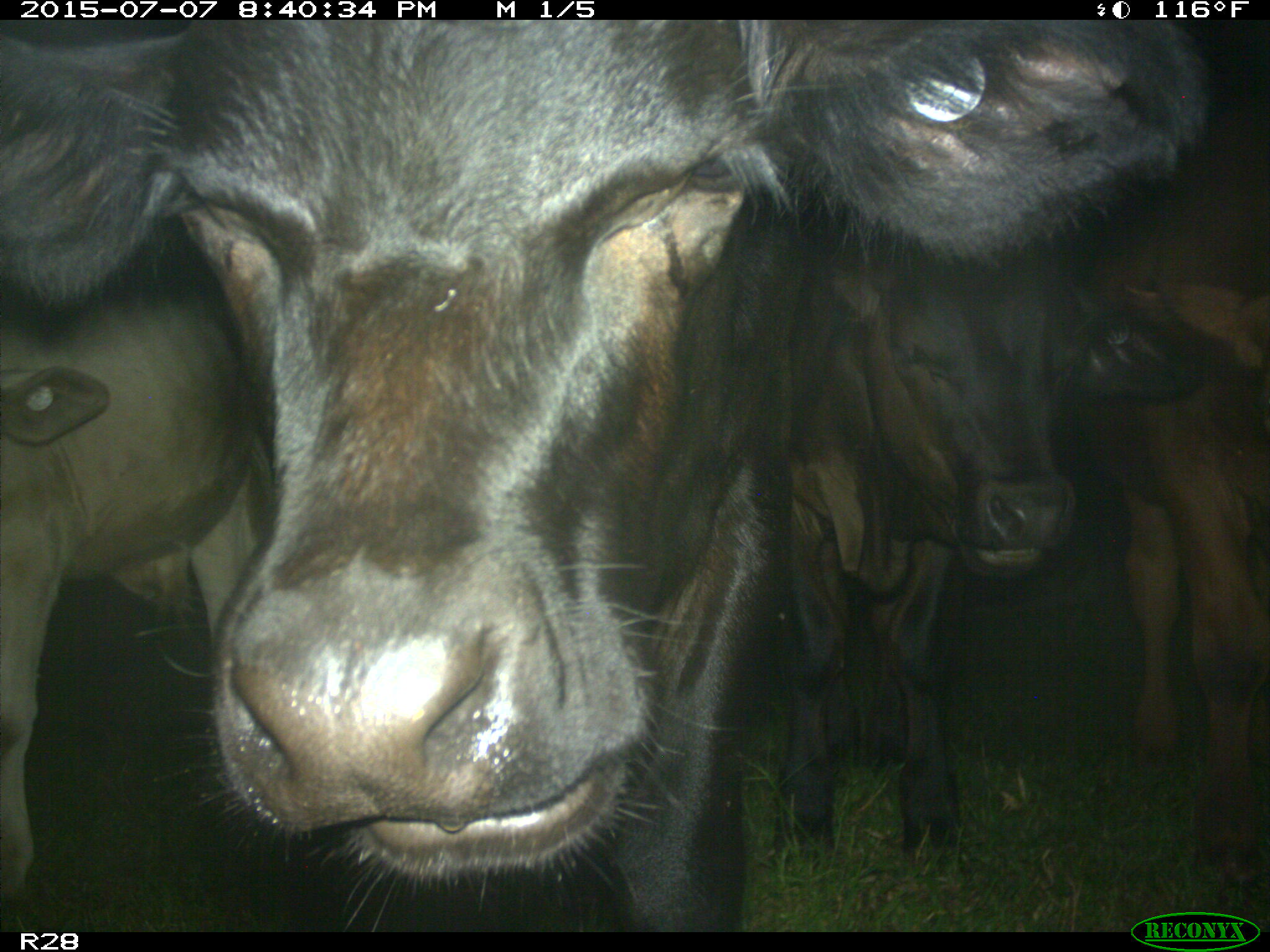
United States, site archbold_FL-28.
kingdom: Animalia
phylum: Chordata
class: Mammalia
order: Artiodactyla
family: Bovidae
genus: Bos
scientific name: Bos taurus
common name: domestic cow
Bos taurus (domestic cow).